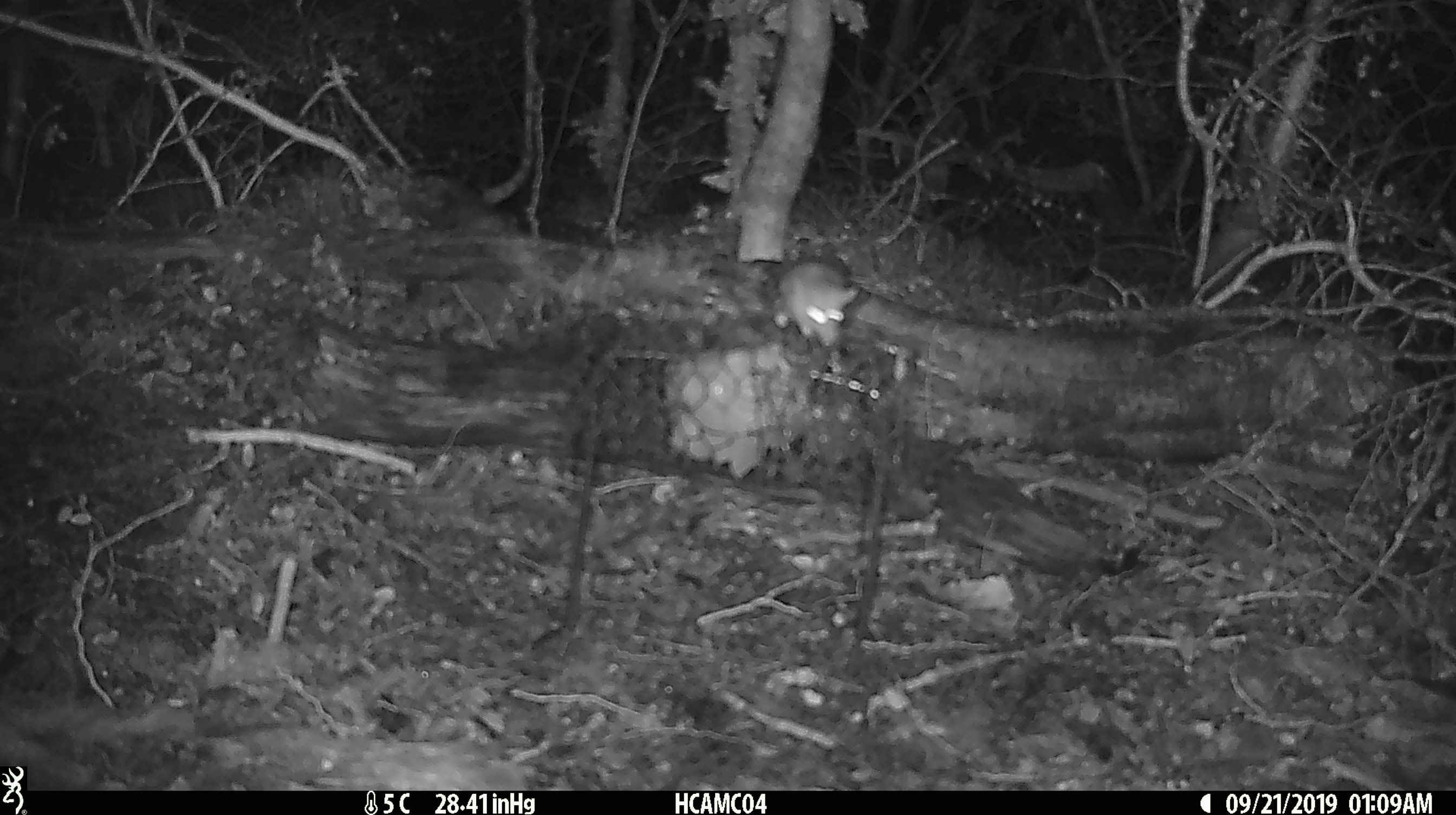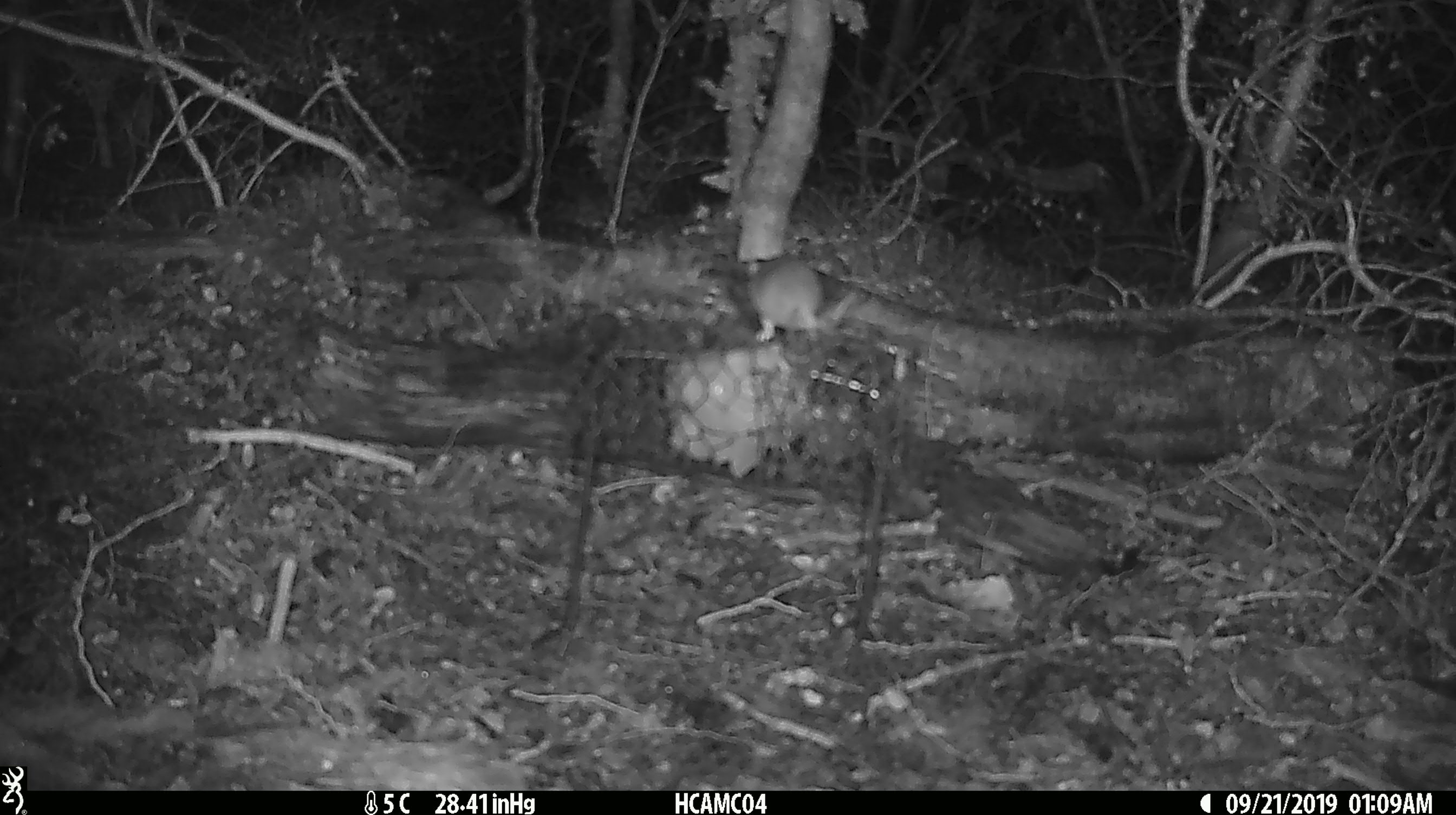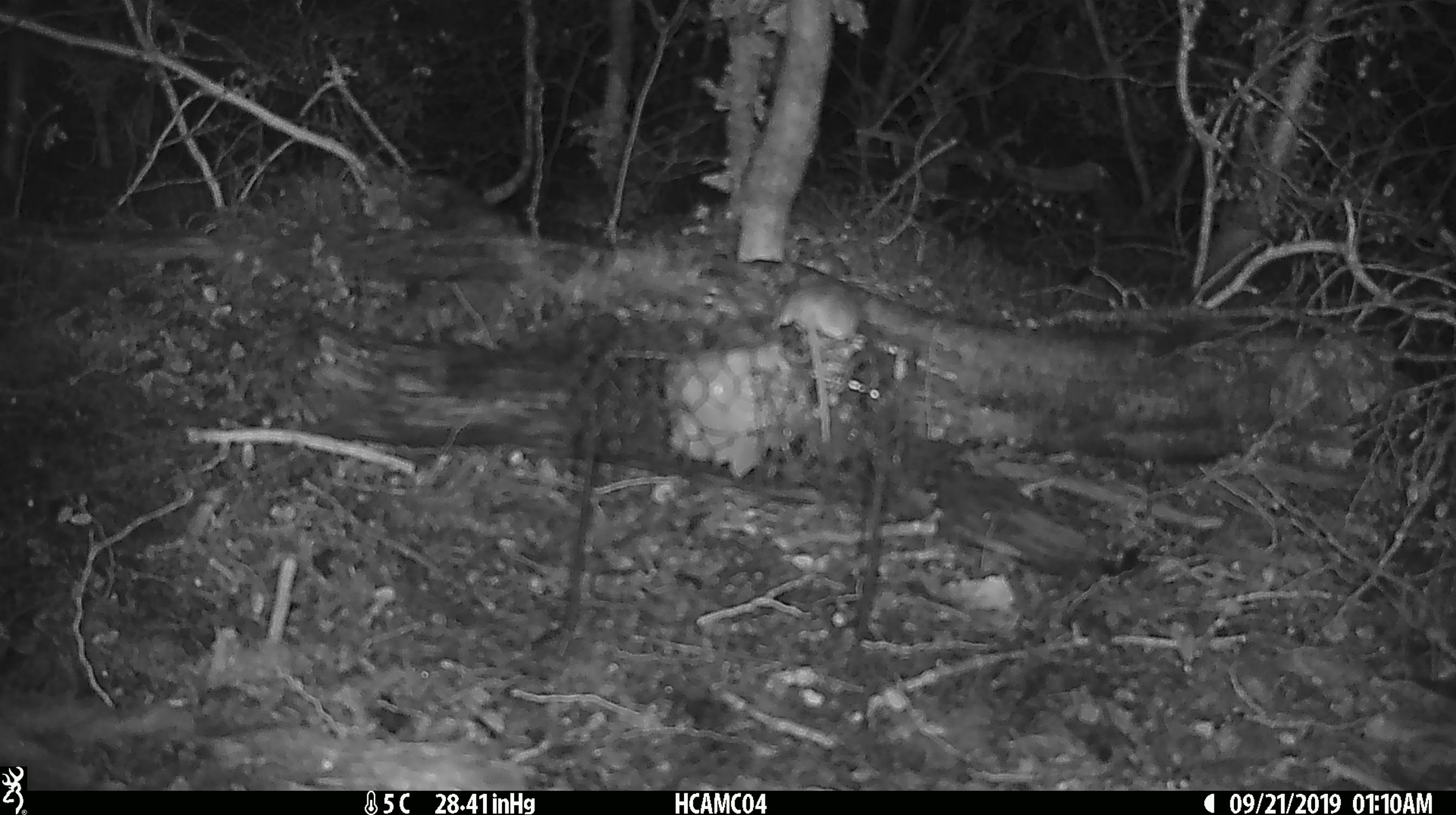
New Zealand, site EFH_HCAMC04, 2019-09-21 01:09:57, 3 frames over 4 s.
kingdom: Animalia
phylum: Chordata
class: Mammalia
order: Rodentia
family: Muridae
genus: Mus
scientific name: Mus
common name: mouse